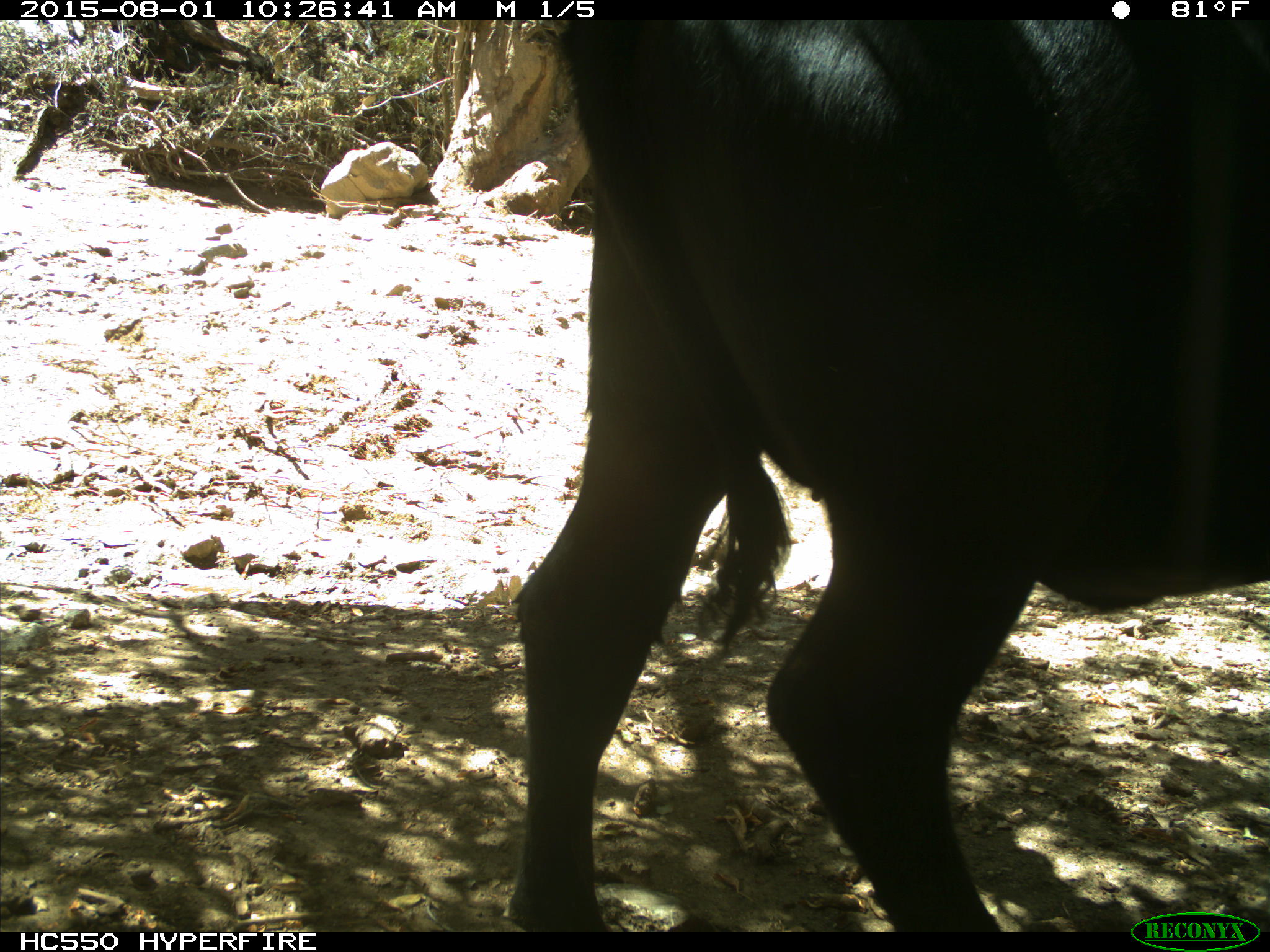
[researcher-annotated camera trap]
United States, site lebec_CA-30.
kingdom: Animalia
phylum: Chordata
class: Mammalia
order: Artiodactyla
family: Bovidae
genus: Bos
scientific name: Bos taurus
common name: domestic cow